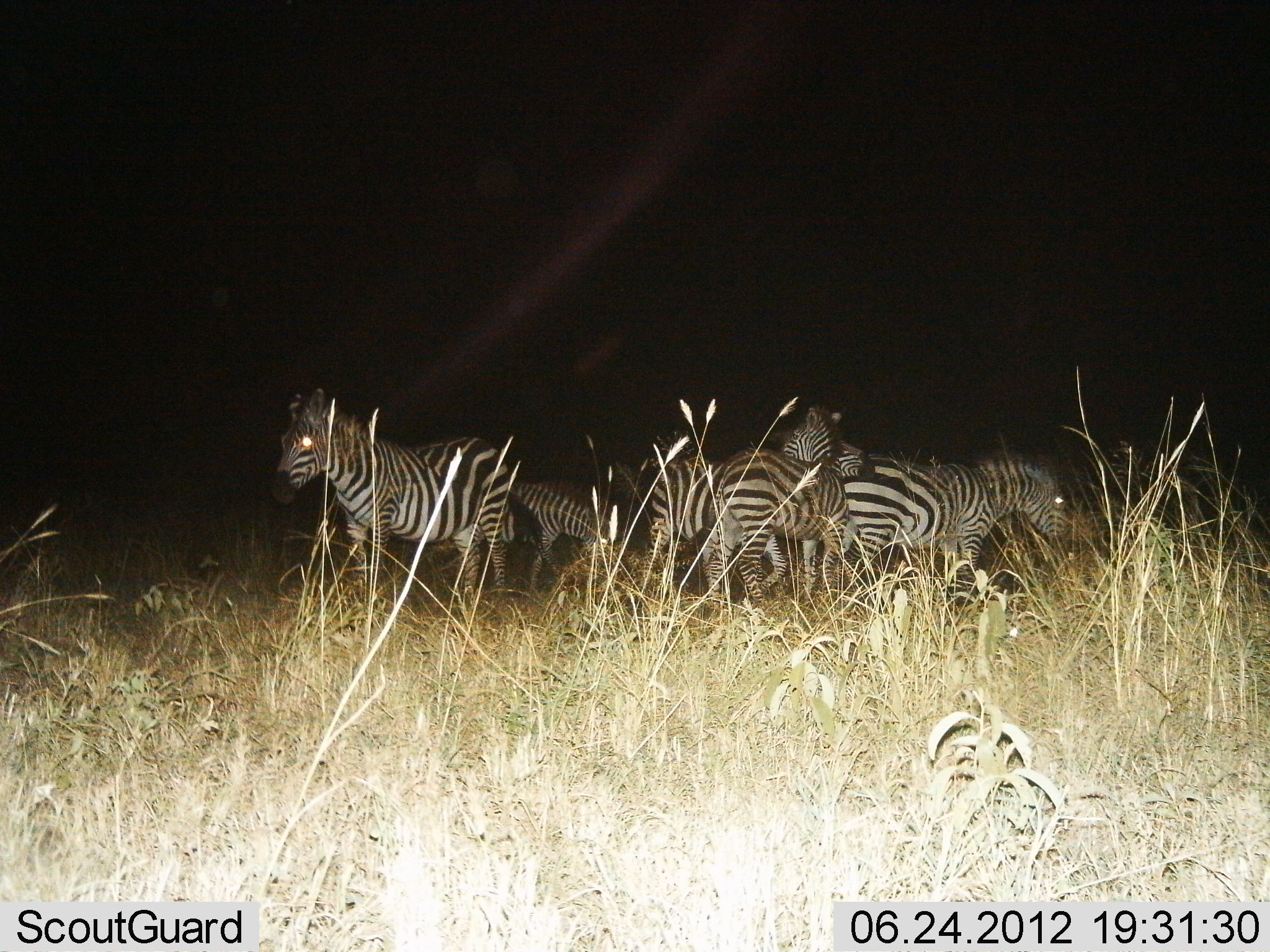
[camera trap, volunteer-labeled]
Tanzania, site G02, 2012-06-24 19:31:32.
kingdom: Animalia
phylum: Chordata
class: Mammalia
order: Perissodactyla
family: Equidae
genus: Equus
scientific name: Equus quagga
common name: plains zebra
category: zebra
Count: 6.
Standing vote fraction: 90%.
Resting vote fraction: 0%.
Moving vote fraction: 20%.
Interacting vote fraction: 0%.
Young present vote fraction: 0%.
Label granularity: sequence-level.